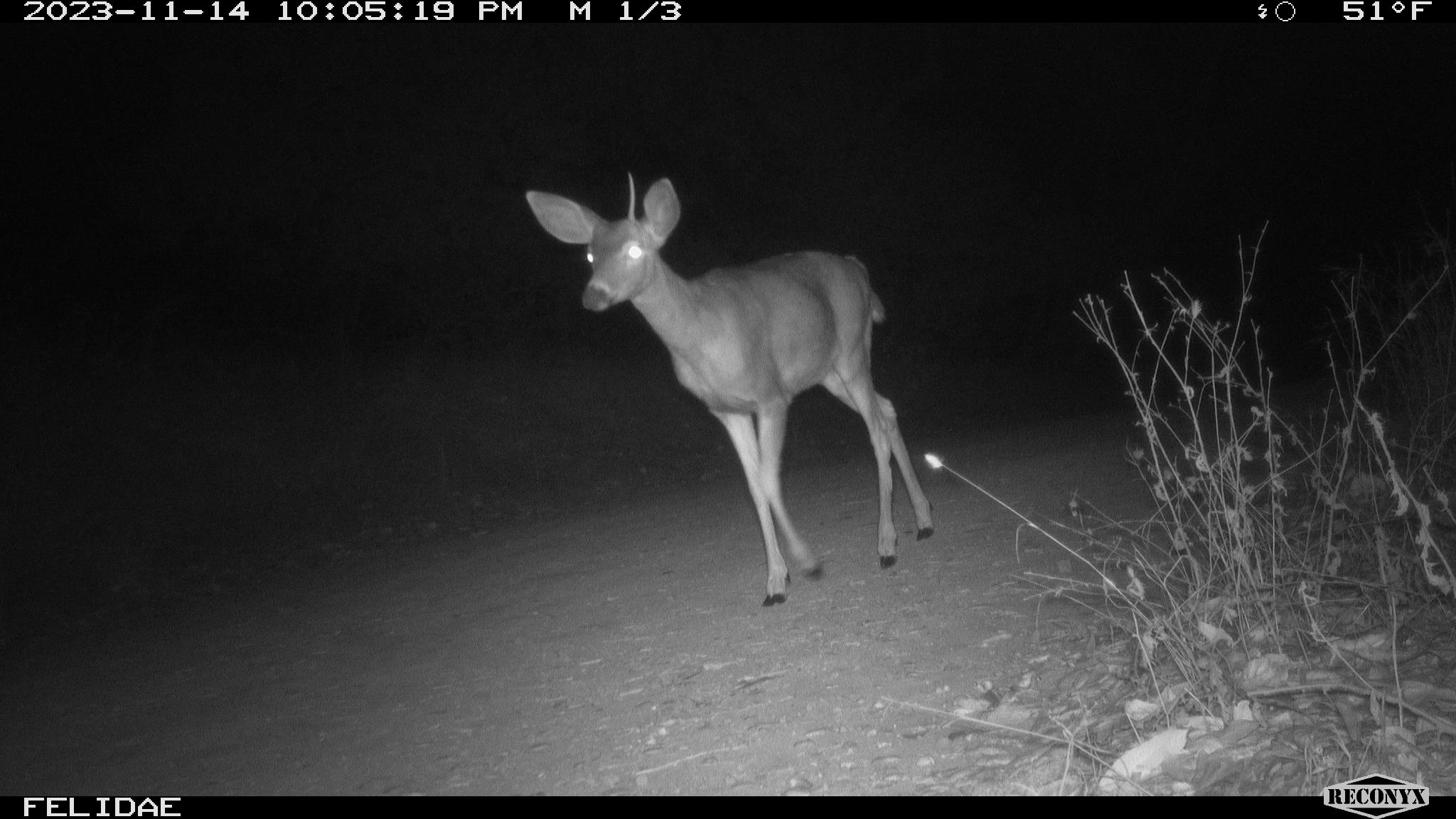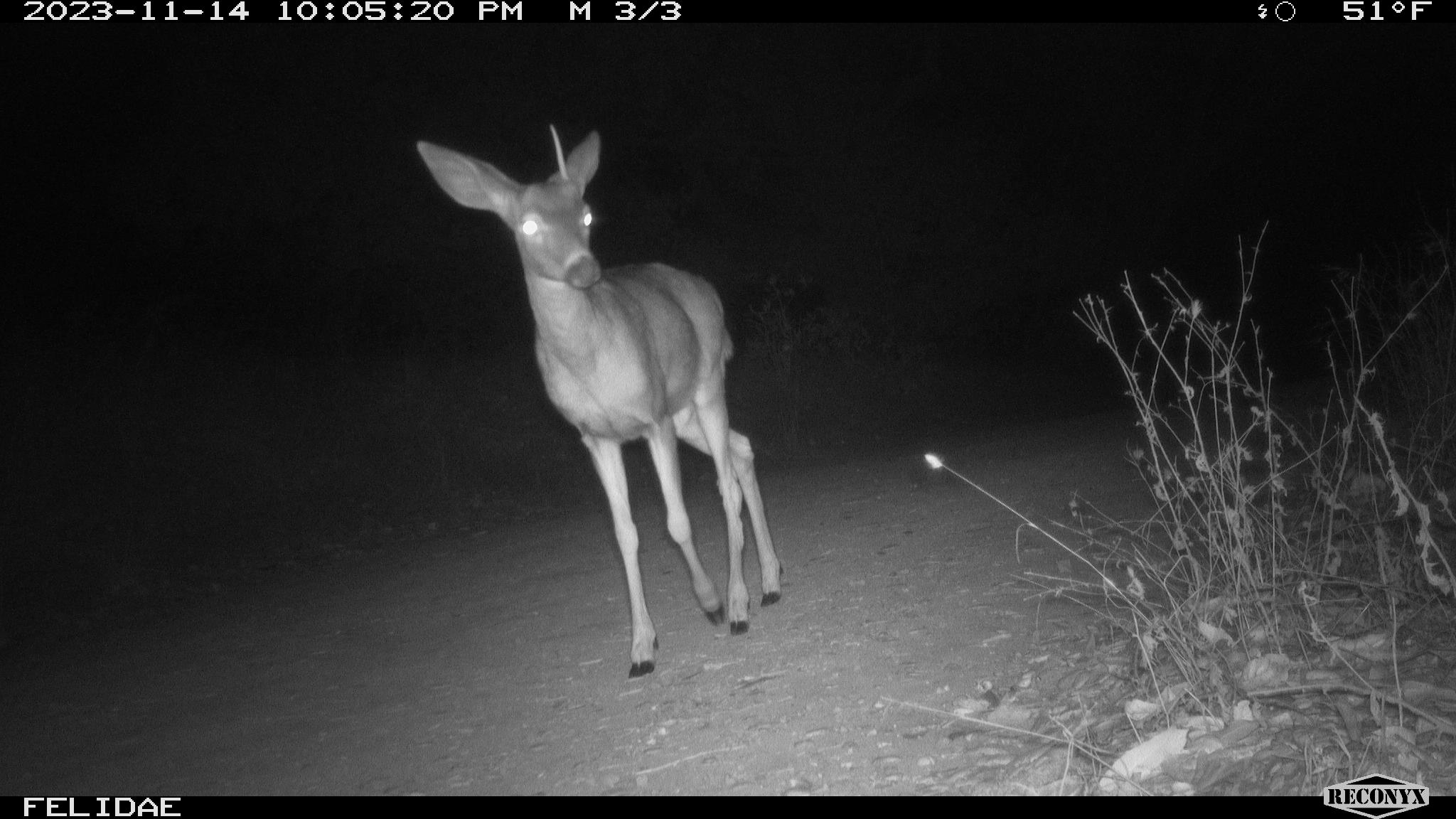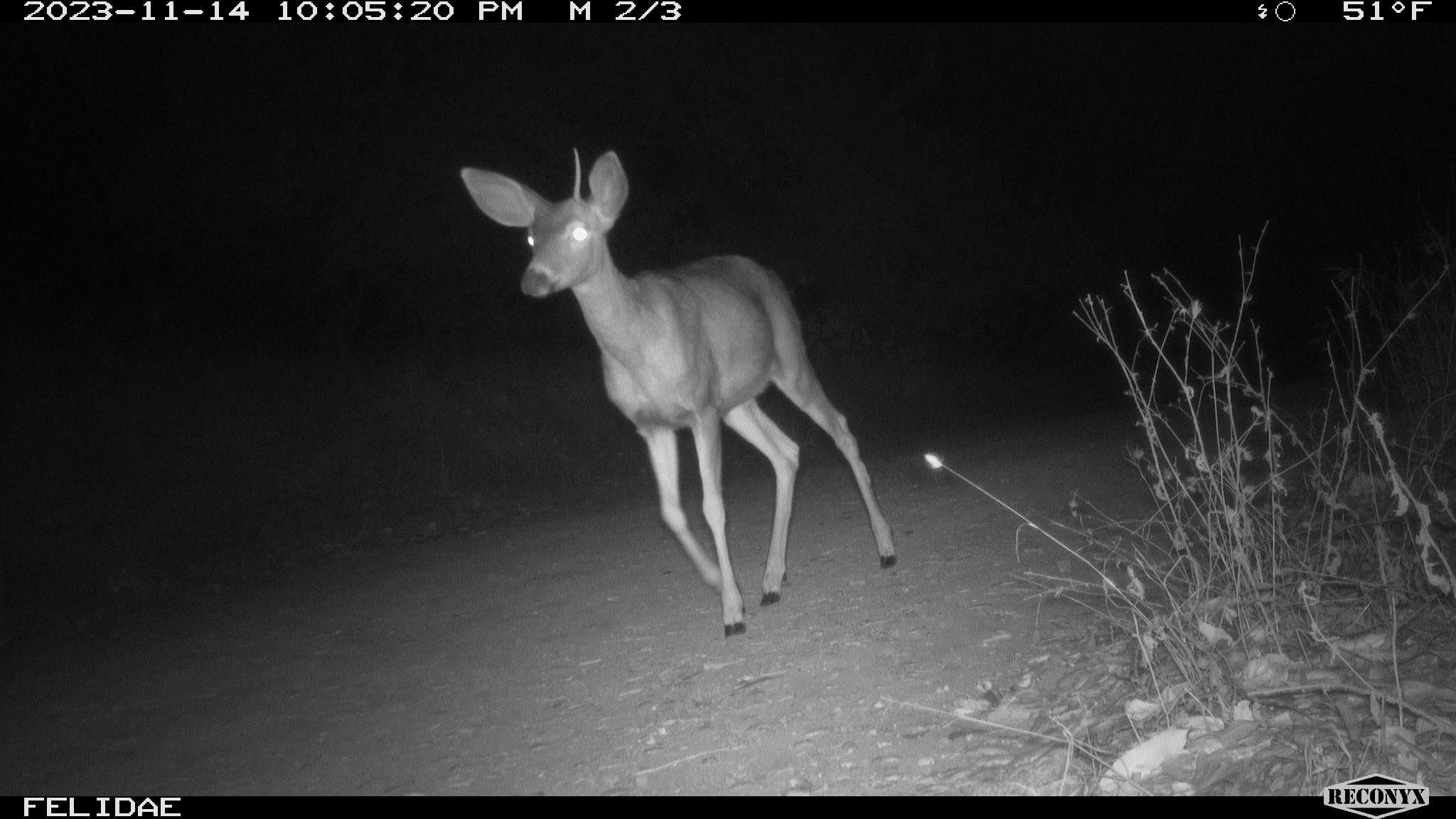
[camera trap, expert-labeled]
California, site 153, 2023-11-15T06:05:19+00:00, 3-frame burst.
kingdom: Animalia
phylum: Chordata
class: Mammalia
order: Artiodactyla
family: Cervidae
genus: Odocoileus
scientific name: Odocoileus hemionus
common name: mule deer